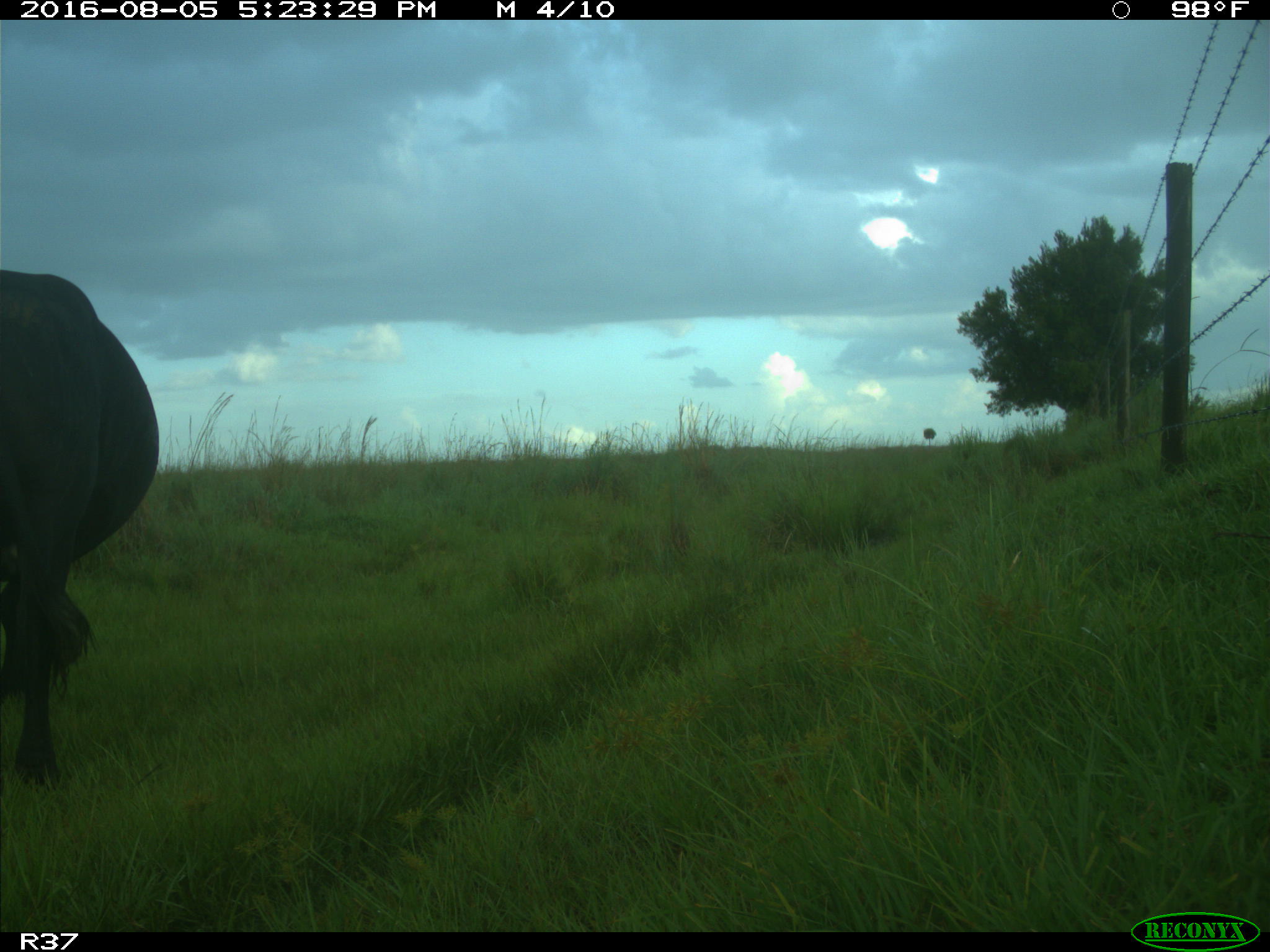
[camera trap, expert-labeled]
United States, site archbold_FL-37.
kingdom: Animalia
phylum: Chordata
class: Mammalia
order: Artiodactyla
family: Bovidae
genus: Bos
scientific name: Bos taurus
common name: domestic cow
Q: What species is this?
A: Bos taurus (domestic cow).